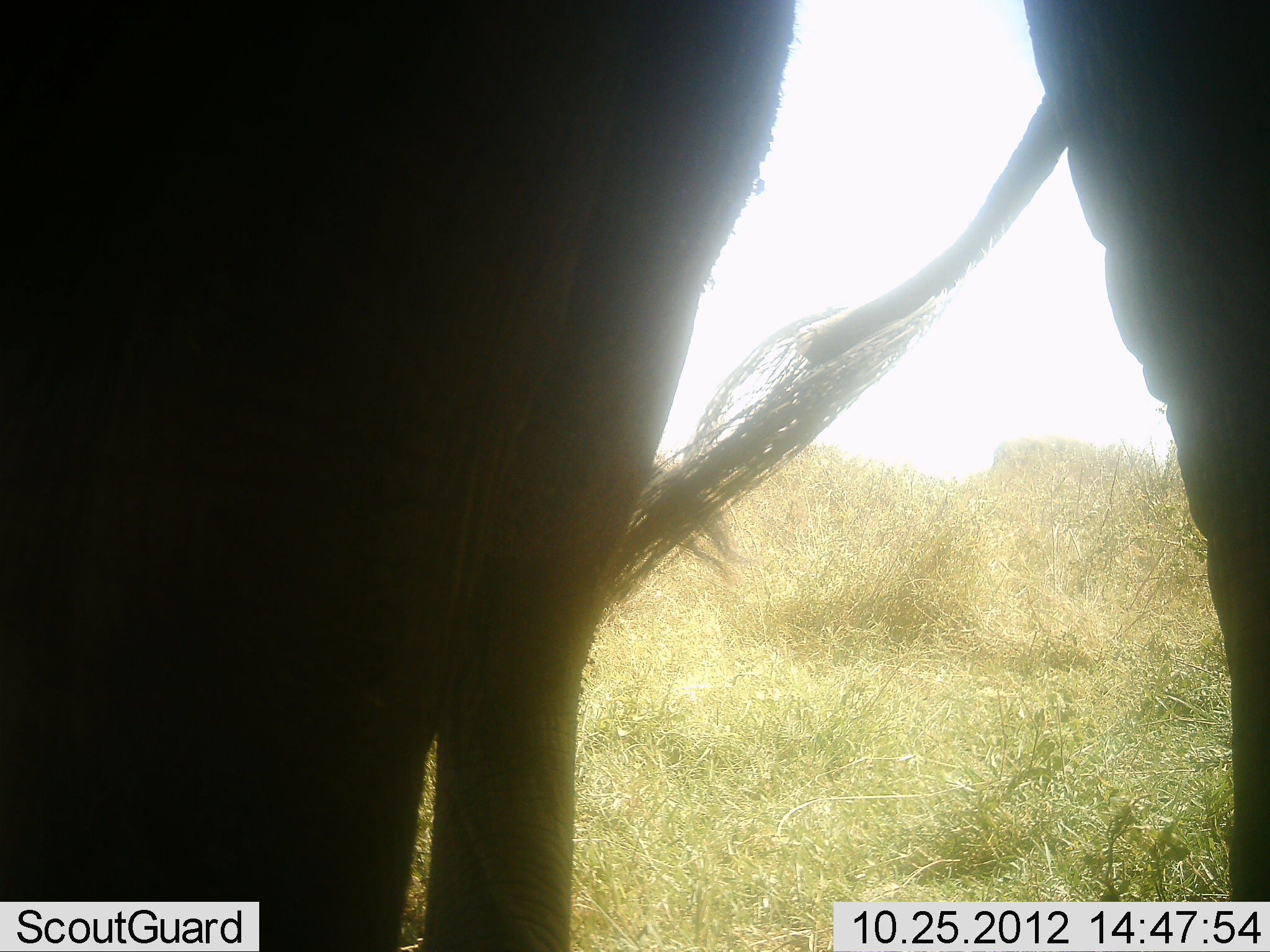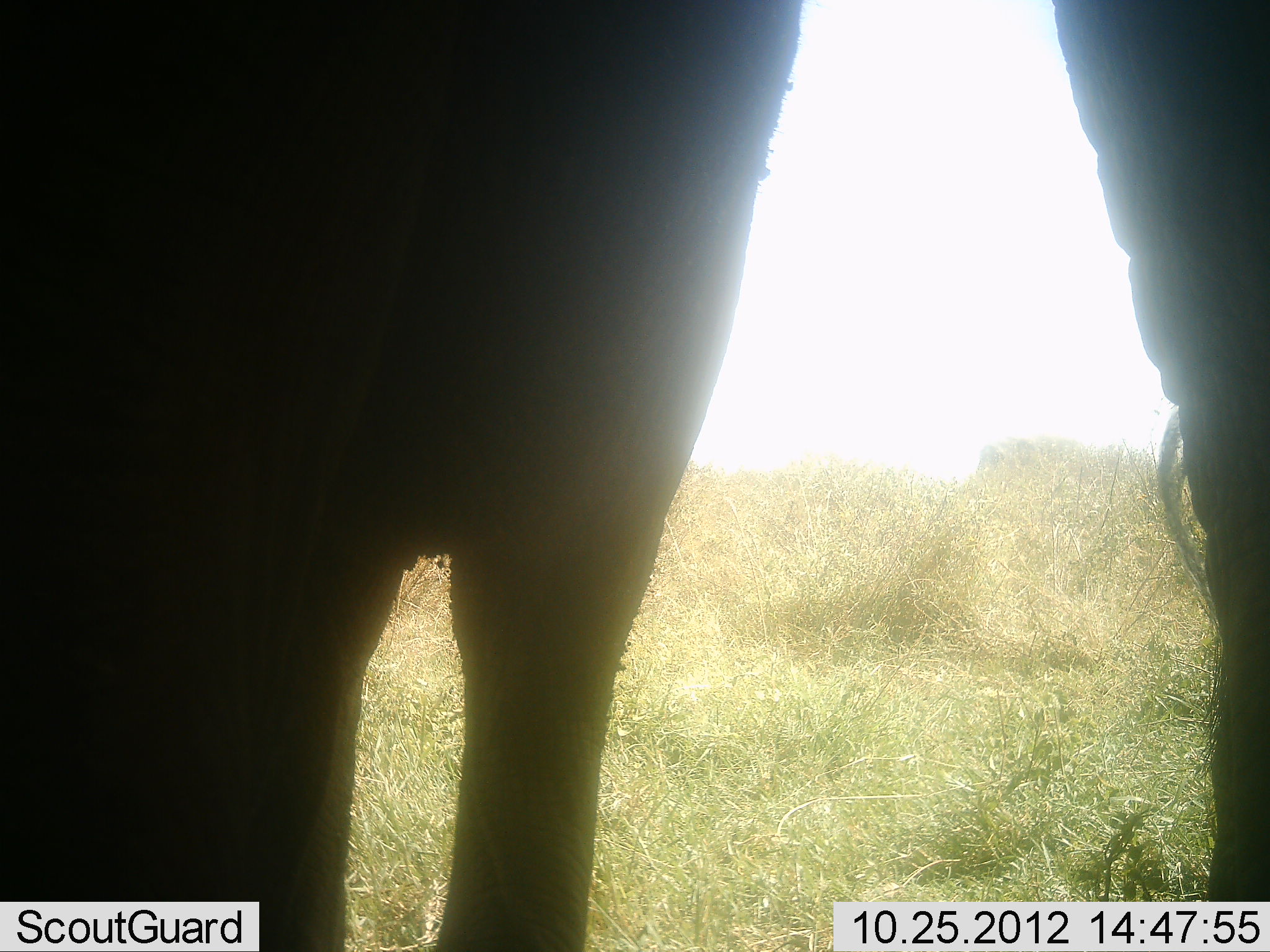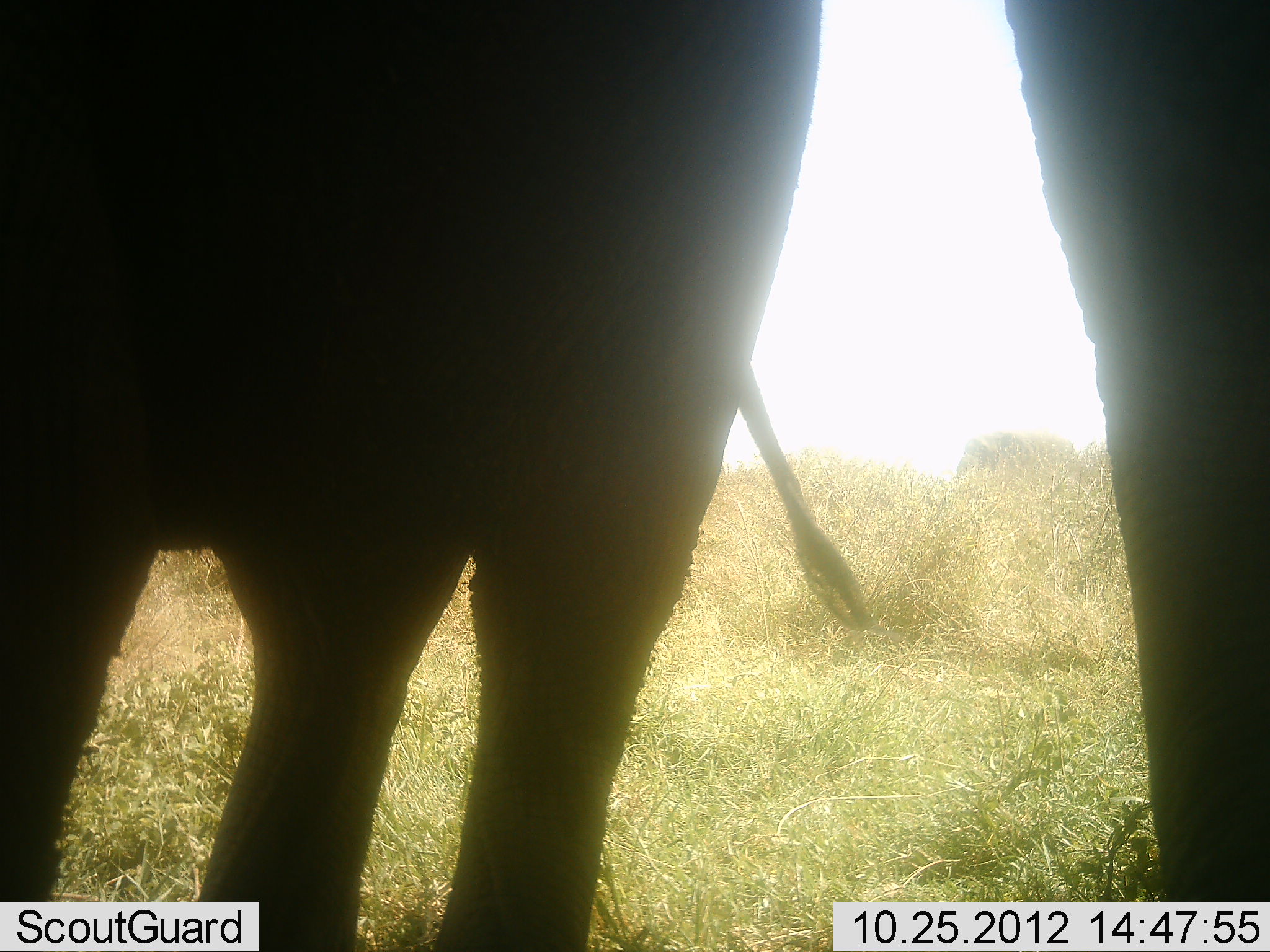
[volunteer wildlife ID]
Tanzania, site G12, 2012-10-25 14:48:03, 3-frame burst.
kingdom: Animalia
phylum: Chordata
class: Mammalia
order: Proboscidea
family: Elephantidae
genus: Loxodonta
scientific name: Loxodonta africana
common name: african bush elephant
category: elephant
Elephant (african bush elephant) (Loxodonta africana), count 2. Behavior (volunteer vote fractions): standing 100%, resting 0%, moving 20%, interacting 0%. Young present (vote fraction): 0%. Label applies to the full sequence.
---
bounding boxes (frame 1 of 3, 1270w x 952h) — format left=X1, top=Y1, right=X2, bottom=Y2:
animal: left=0, top=0, right=796, bottom=951; left=592, top=0, right=1269, bottom=902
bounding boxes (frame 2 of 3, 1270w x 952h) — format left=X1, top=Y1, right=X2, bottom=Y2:
animal: left=0, top=1, right=801, bottom=952; left=1050, top=0, right=1269, bottom=903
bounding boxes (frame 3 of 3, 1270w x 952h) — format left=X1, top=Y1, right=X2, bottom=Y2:
animal: left=1, top=0, right=880, bottom=951; left=1003, top=0, right=1270, bottom=902